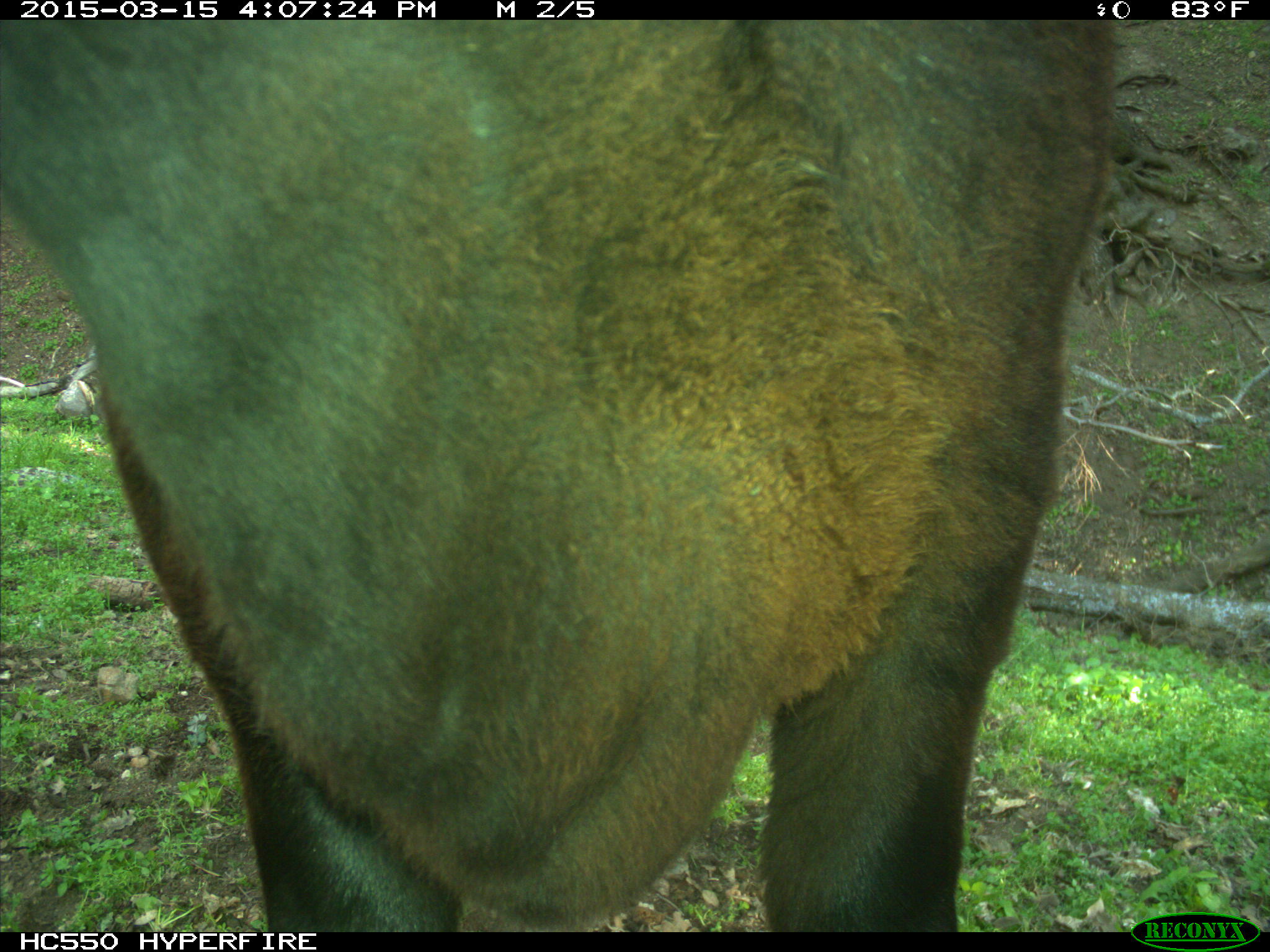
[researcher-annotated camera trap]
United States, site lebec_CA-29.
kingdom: Animalia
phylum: Chordata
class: Mammalia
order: Artiodactyla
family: Bovidae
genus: Bos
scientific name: Bos taurus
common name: domestic cow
Bos taurus (domestic cow).